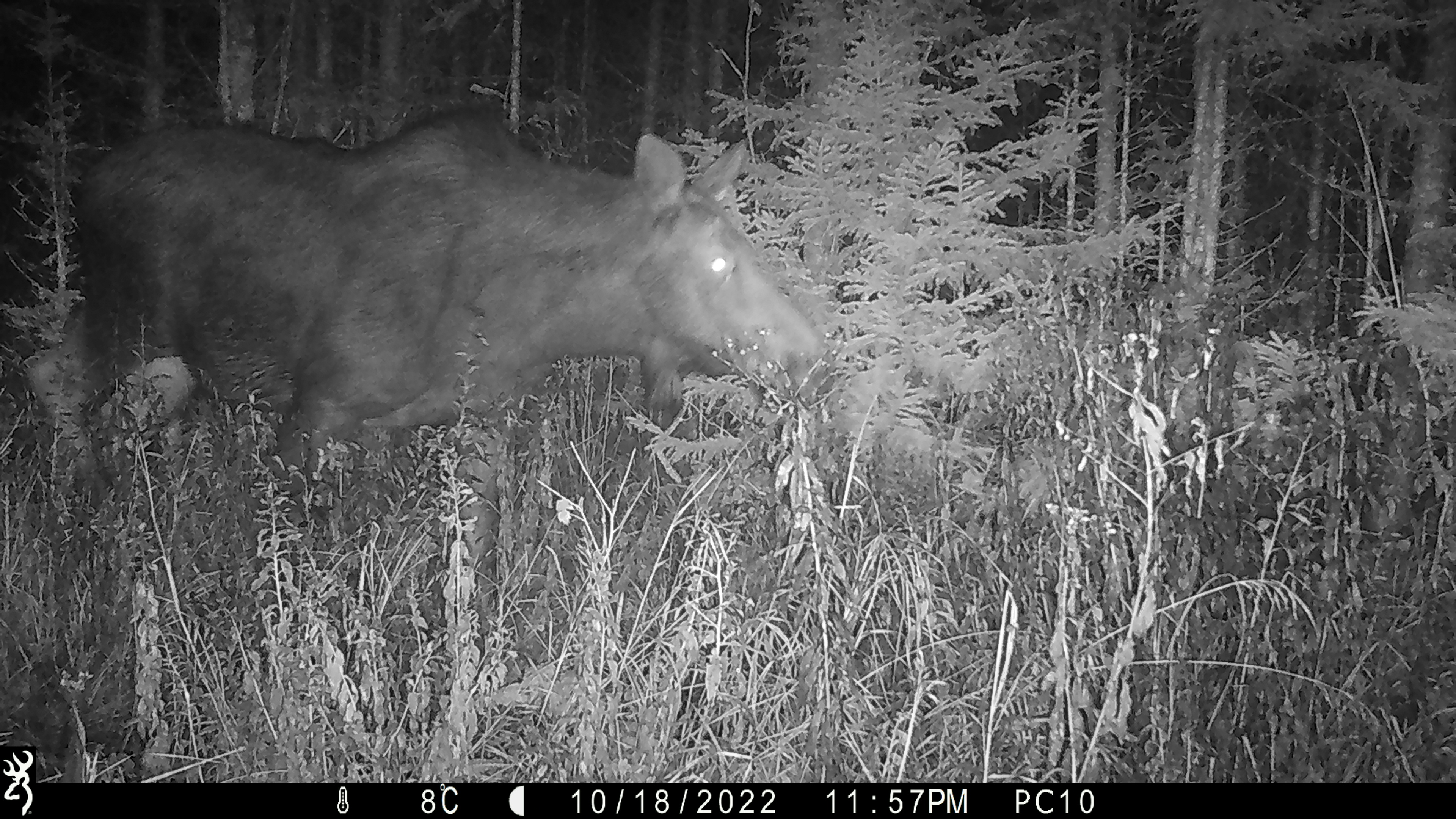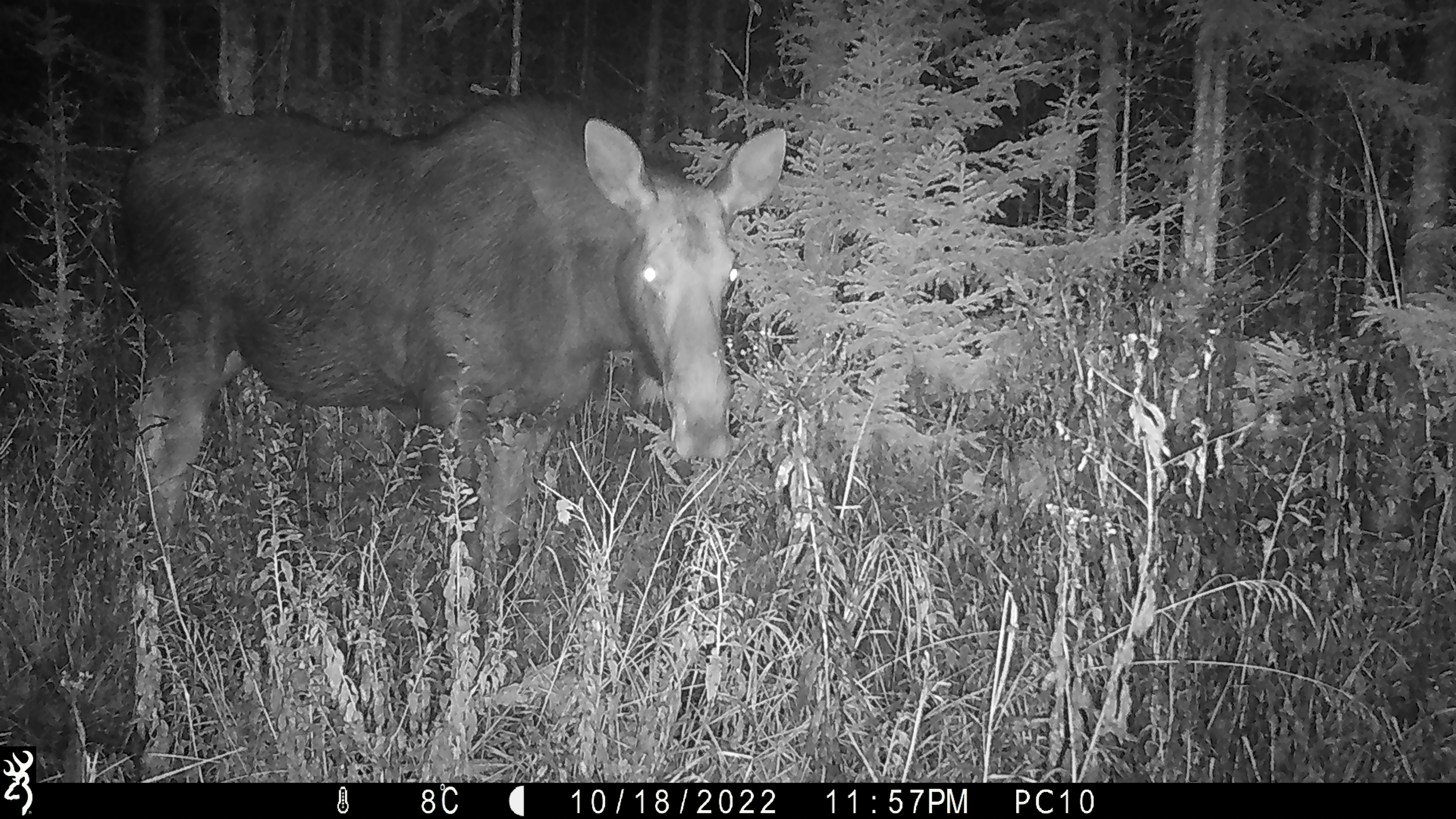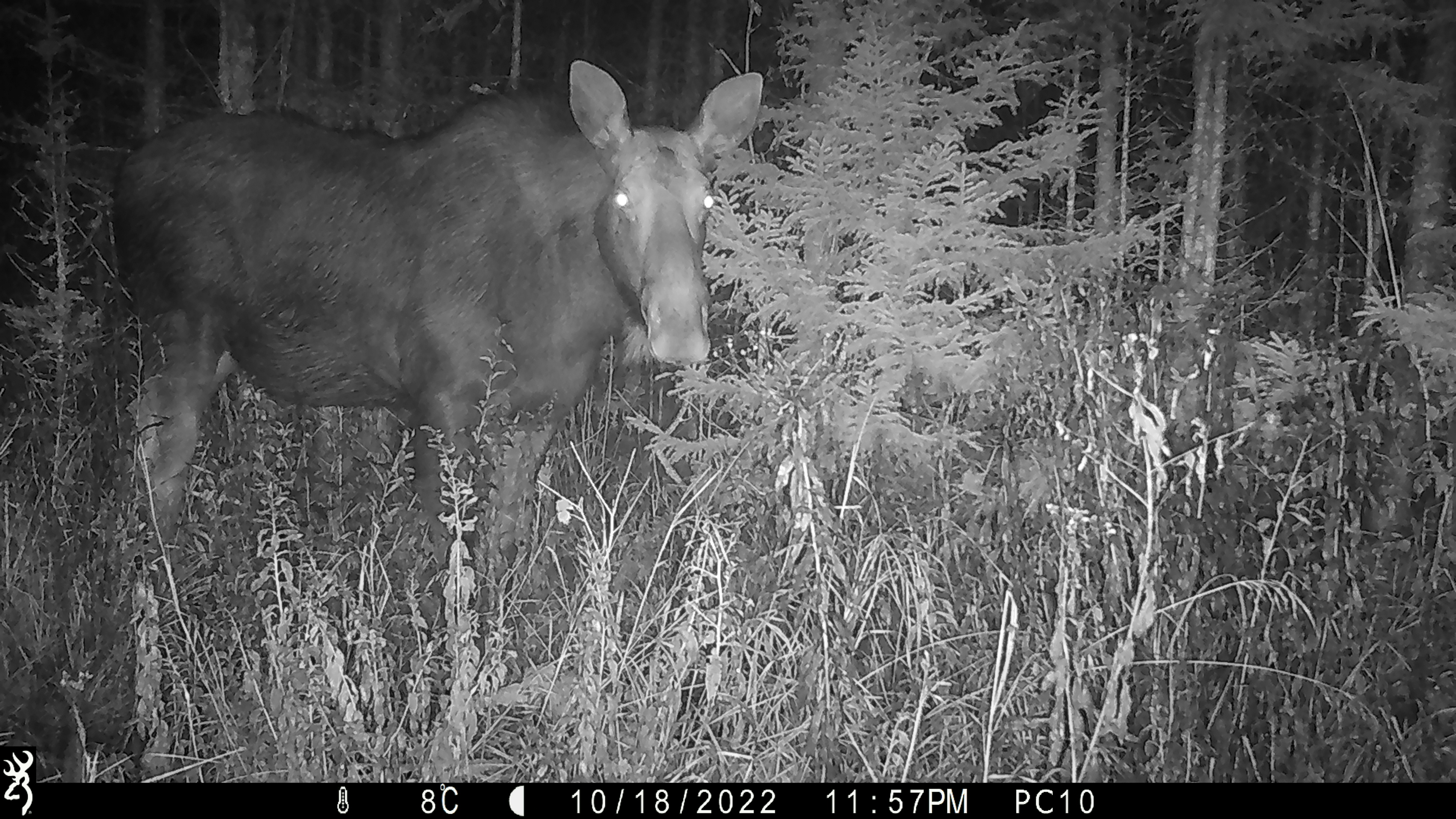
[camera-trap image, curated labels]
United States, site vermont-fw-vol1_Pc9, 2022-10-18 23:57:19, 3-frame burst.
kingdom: Animalia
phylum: Chordata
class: Mammalia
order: Artiodactyla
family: Cervidae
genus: Alces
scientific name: Alces alces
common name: moose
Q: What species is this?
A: Moose (Alces alces).